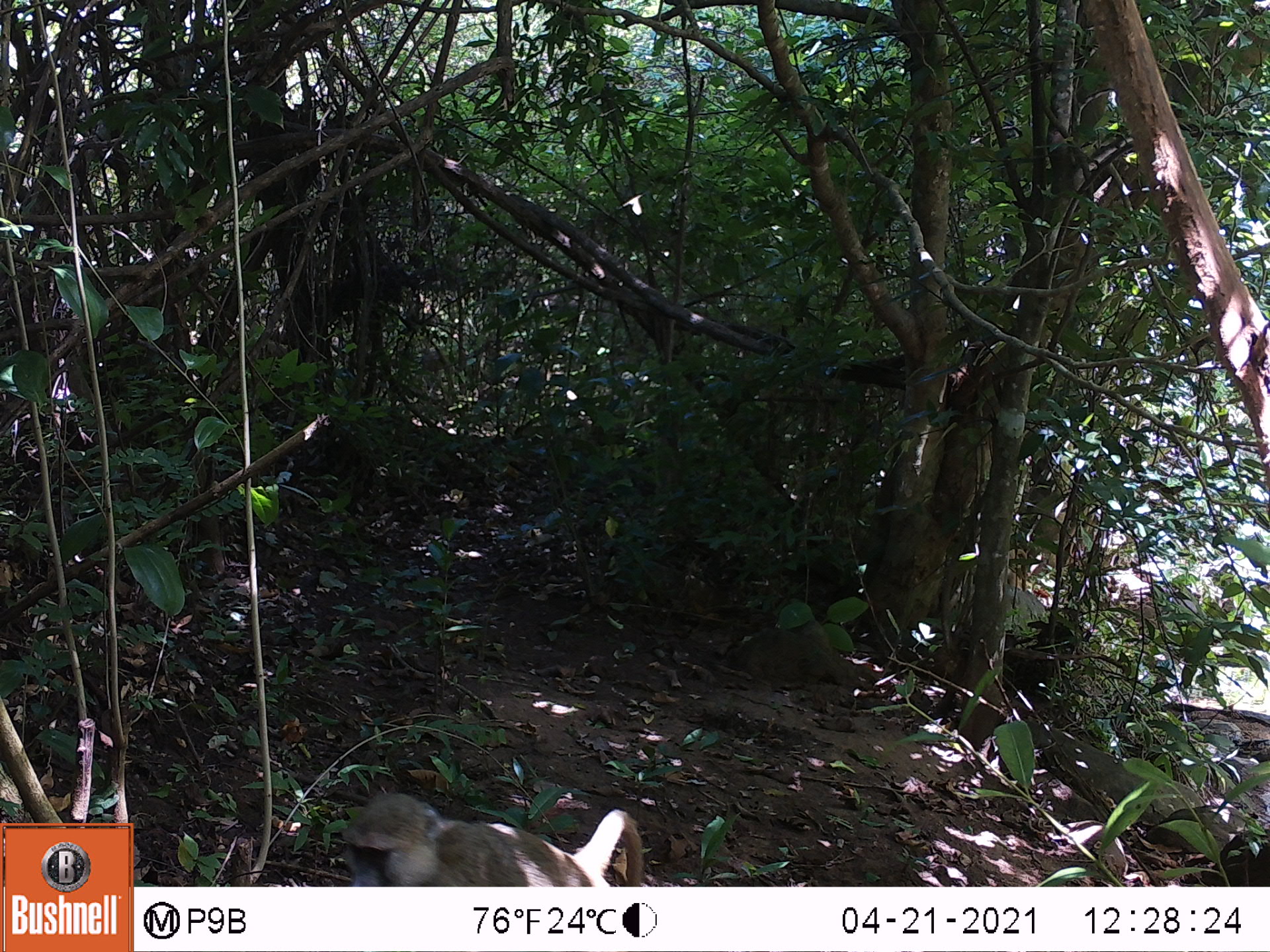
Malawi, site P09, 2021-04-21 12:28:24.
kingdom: Animalia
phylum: Chordata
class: Mammalia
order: Primates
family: Cercopithecidae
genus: Papio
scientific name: Papio cynocephalus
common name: yellow baboon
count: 1